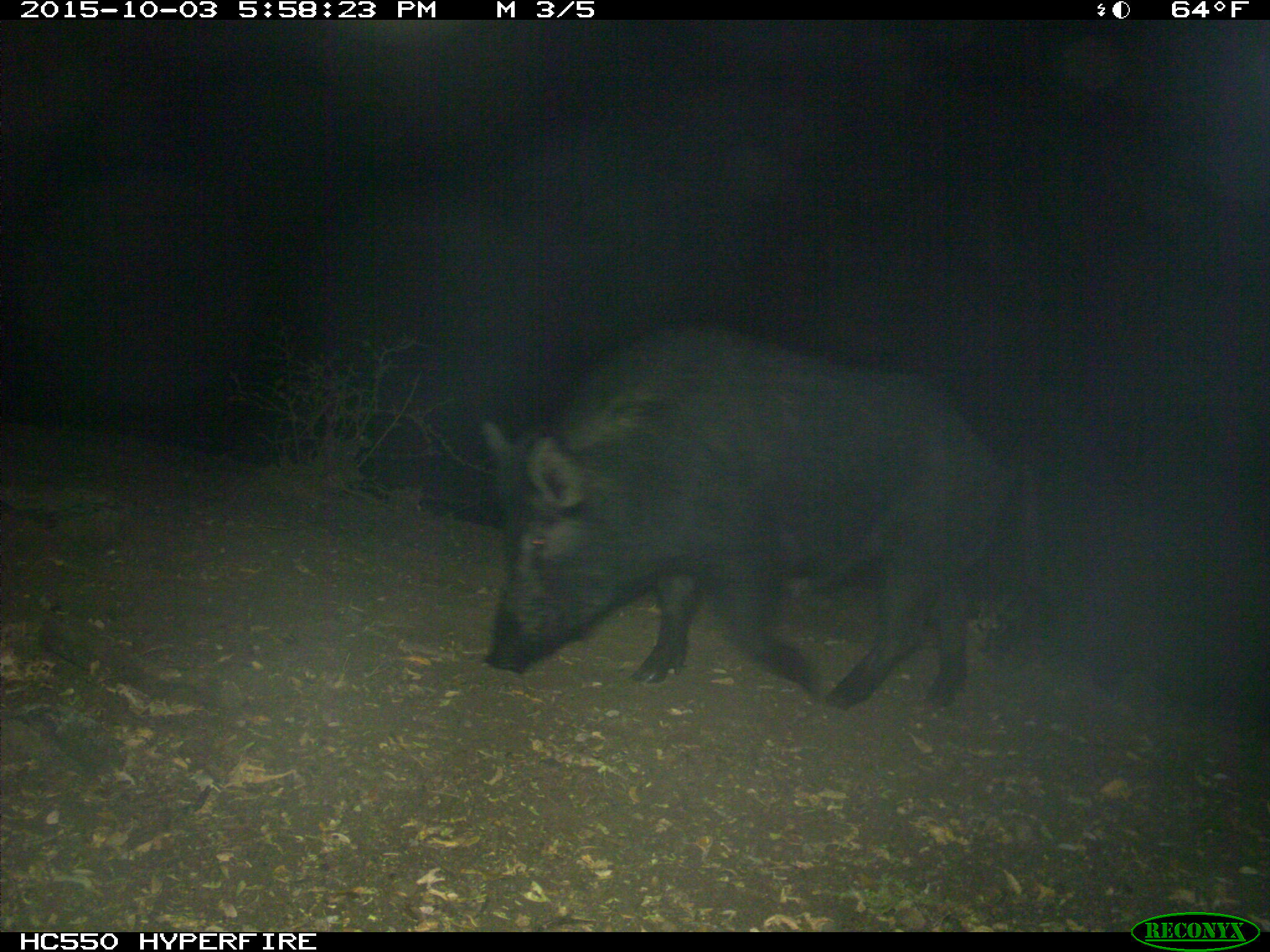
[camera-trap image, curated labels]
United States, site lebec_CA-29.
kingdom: Animalia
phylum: Chordata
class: Mammalia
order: Artiodactyla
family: Suidae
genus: Sus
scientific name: Sus scrofa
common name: wild boar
Sus scrofa (wild boar).